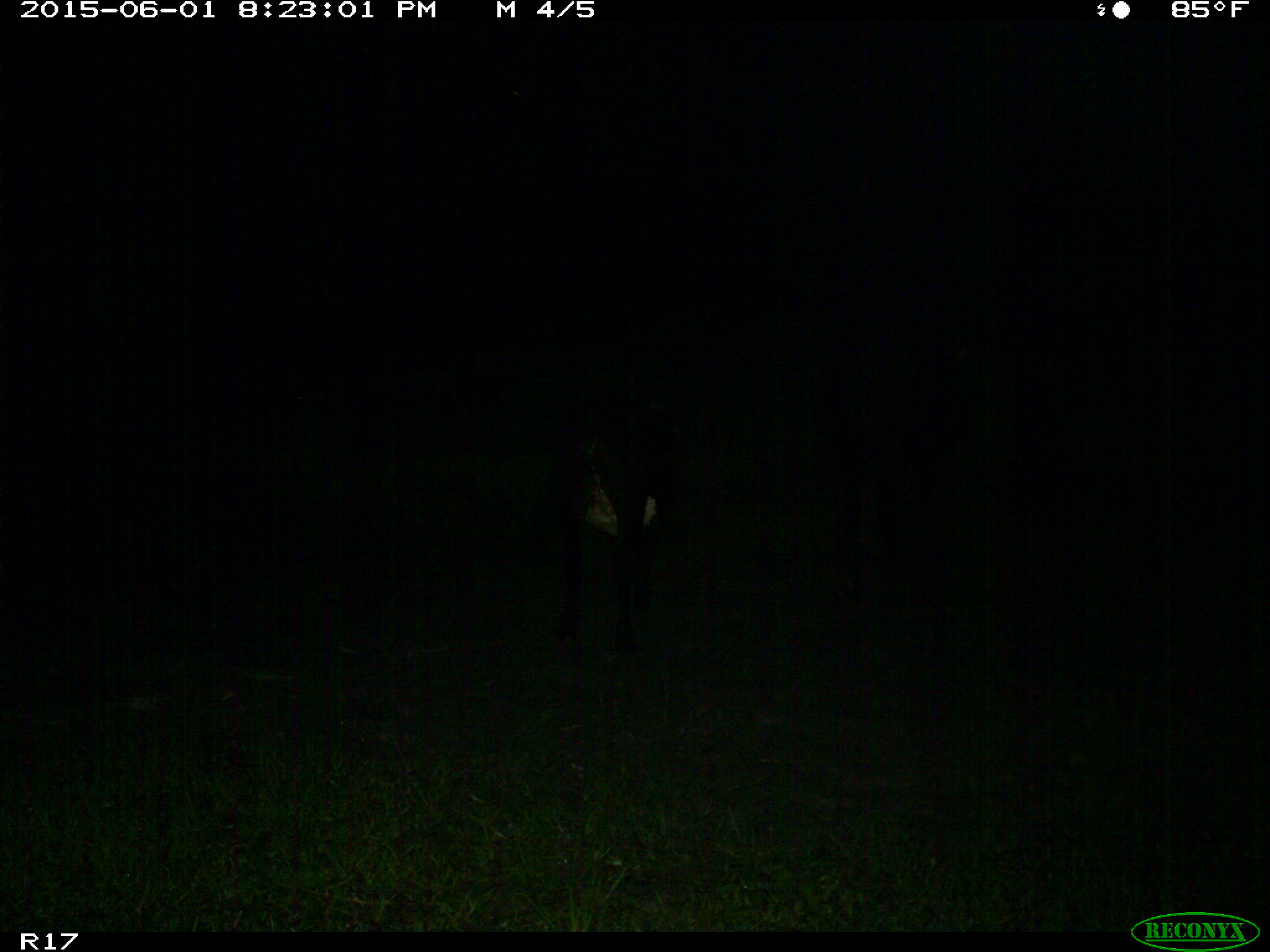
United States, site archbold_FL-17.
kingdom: Animalia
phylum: Chordata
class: Mammalia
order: Artiodactyla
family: Bovidae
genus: Bos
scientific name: Bos taurus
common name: domestic cow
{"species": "Bos taurus (domestic cow)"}